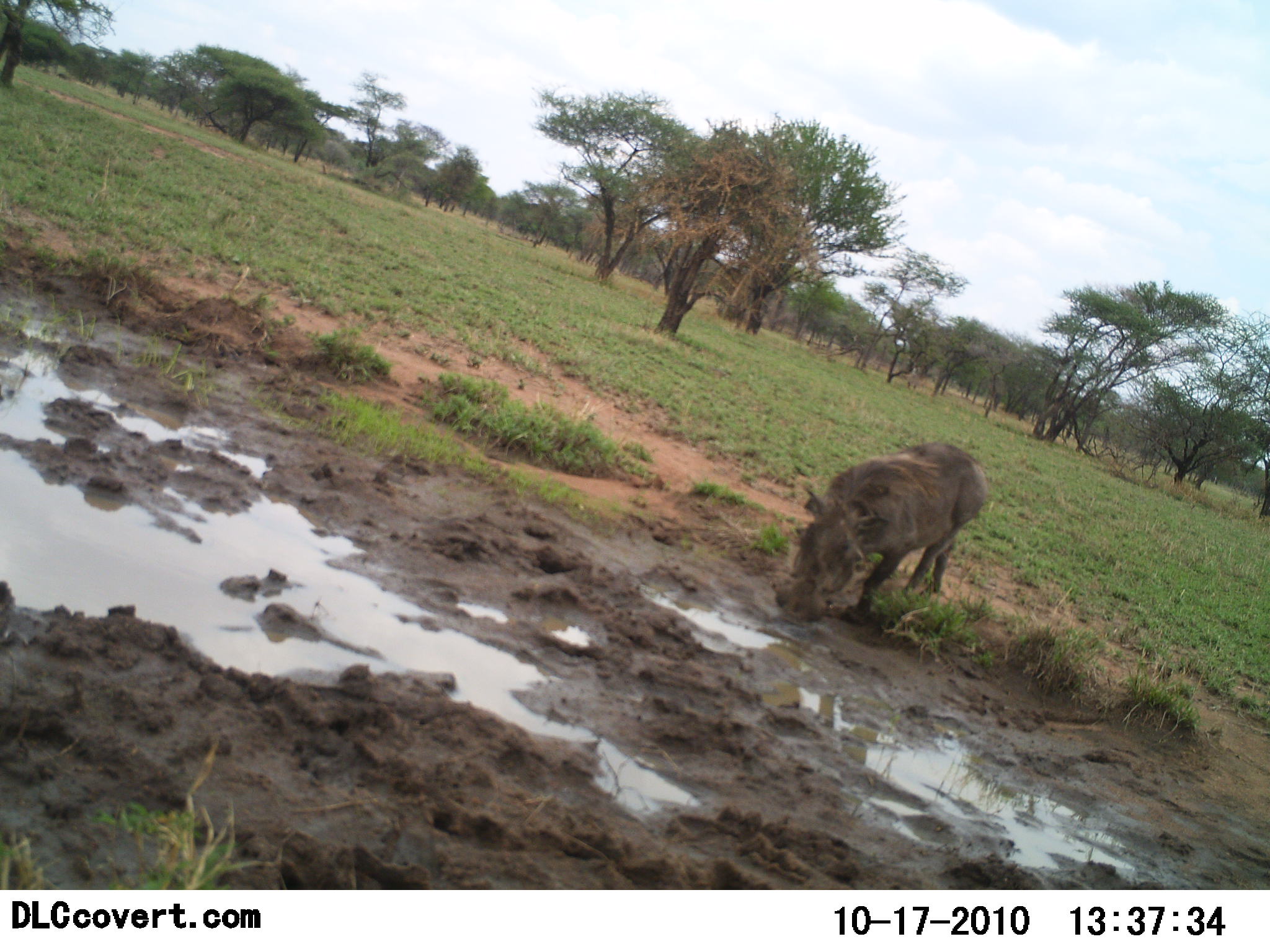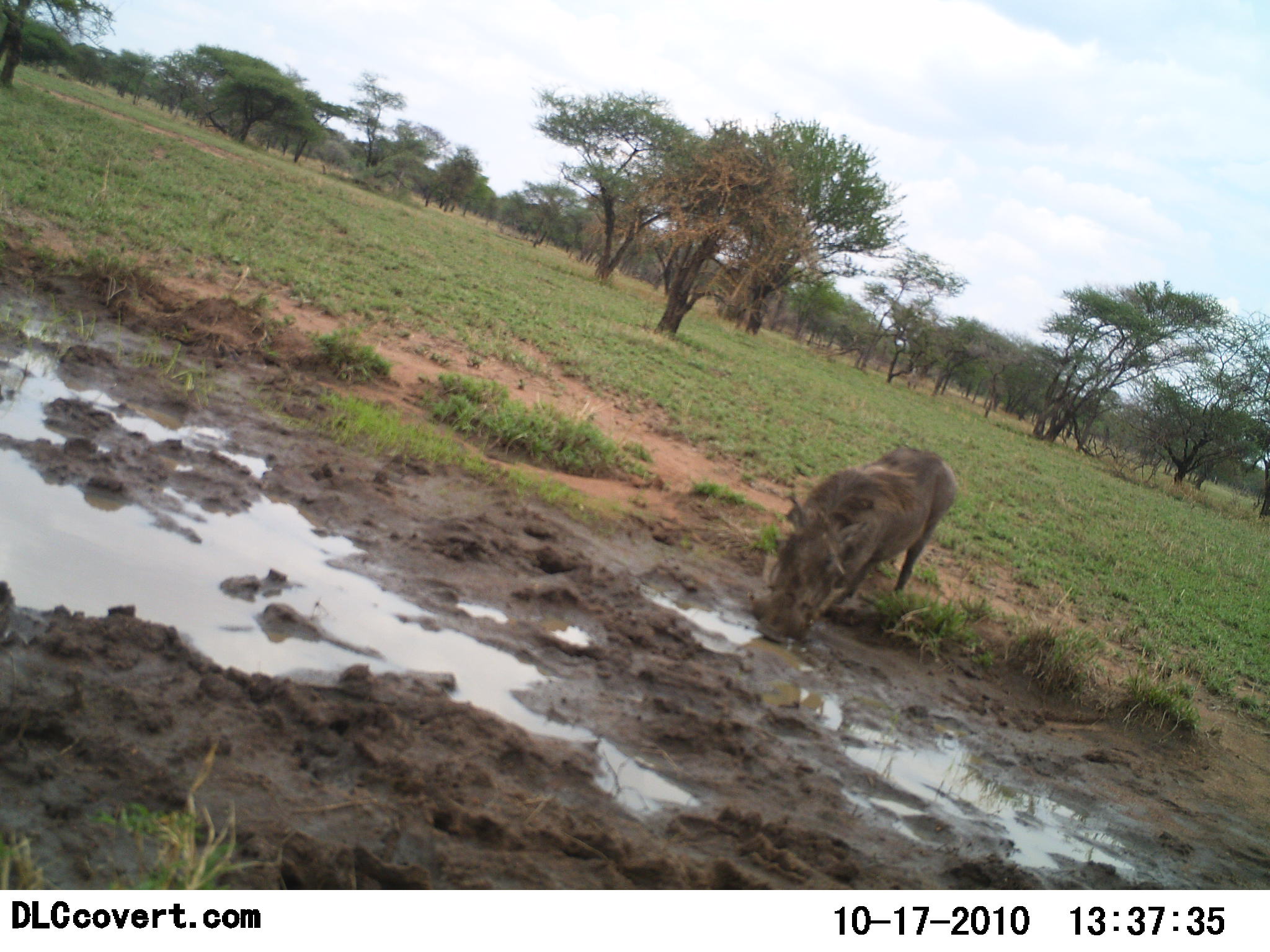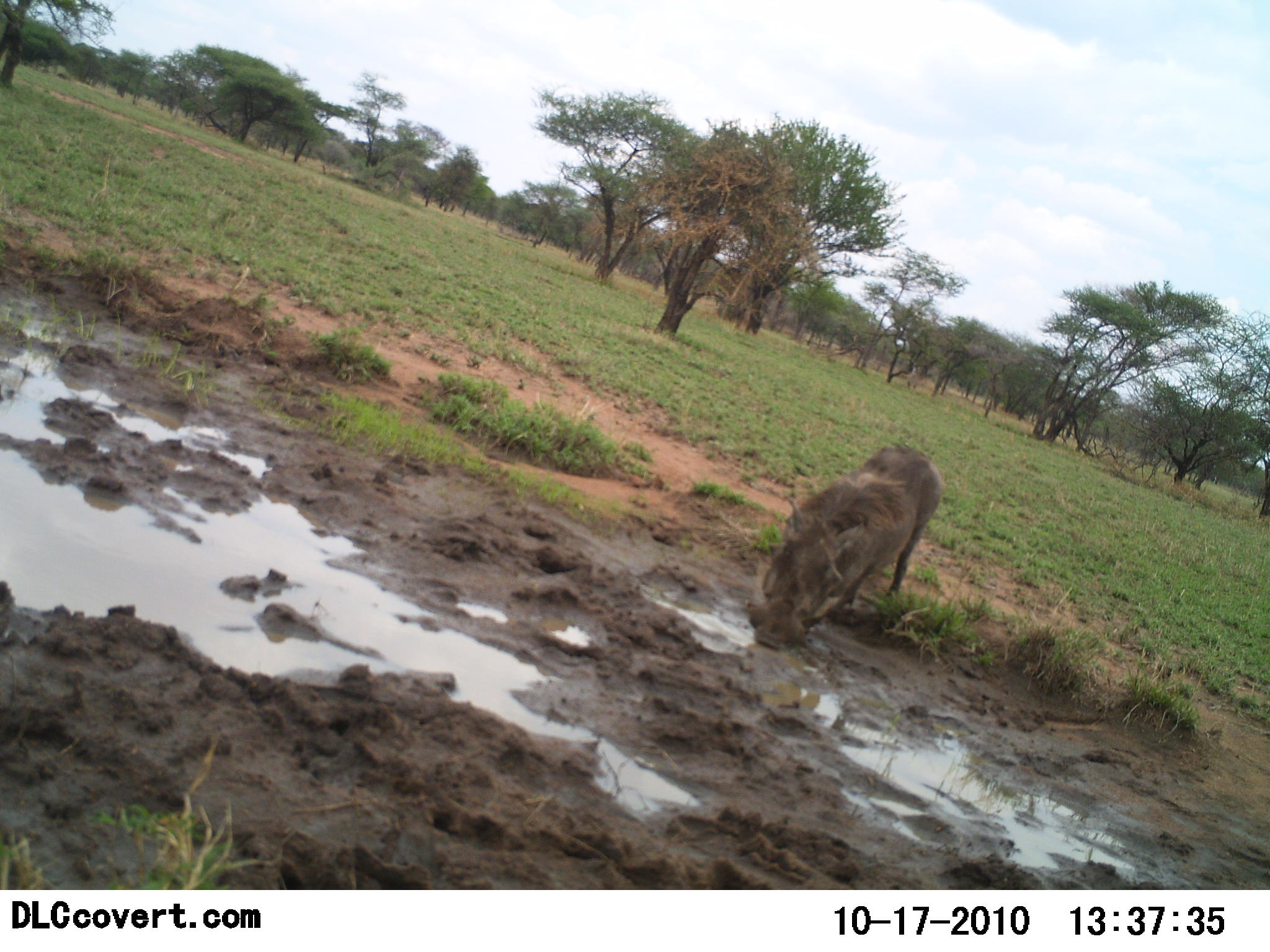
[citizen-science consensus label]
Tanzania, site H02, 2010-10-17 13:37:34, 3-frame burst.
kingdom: Animalia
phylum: Chordata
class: Mammalia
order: Artiodactyla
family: Suidae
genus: Phacochoerus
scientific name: Phacochoerus africanus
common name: warthog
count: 1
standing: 38%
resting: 0%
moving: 19%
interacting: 0%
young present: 0%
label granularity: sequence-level